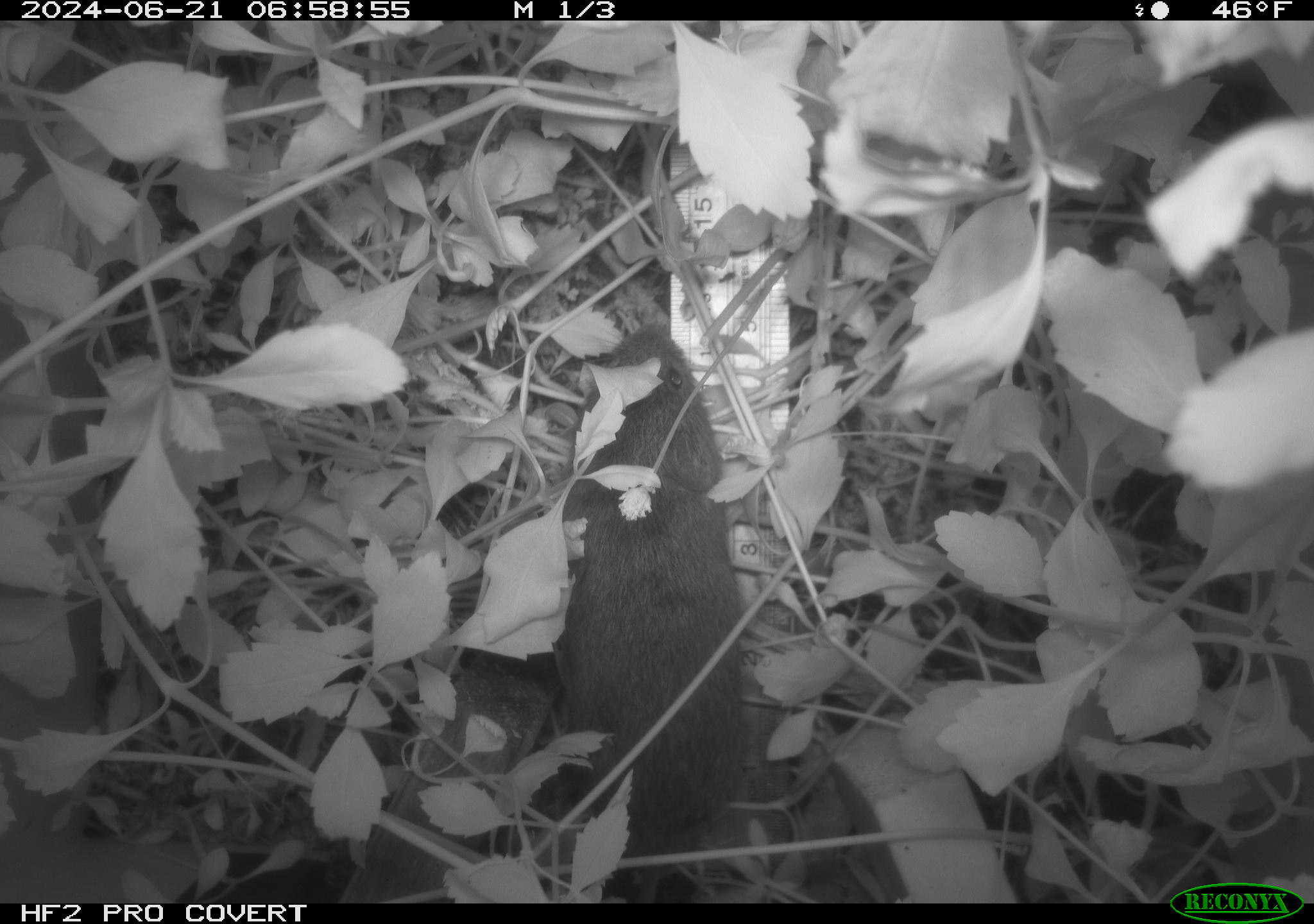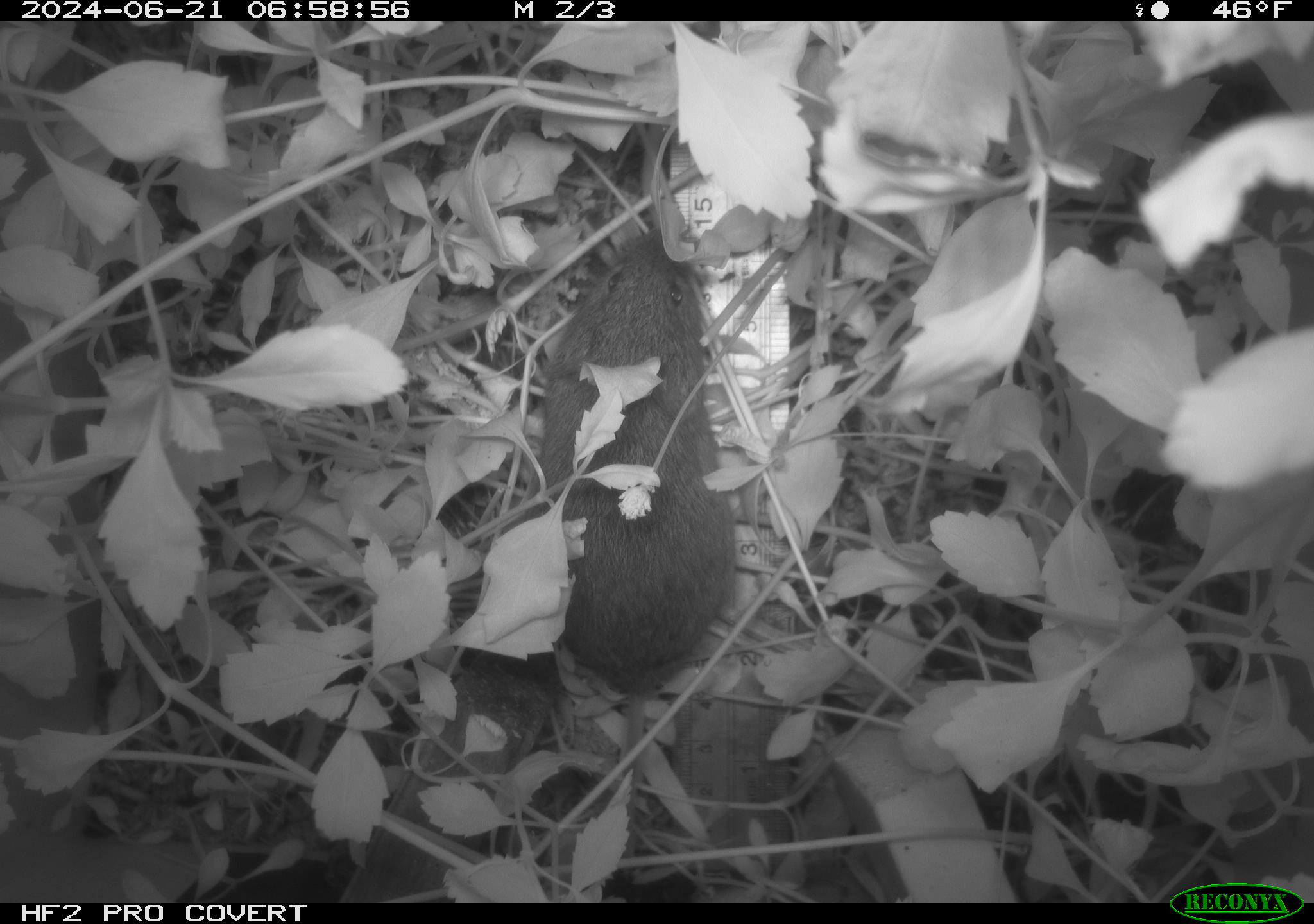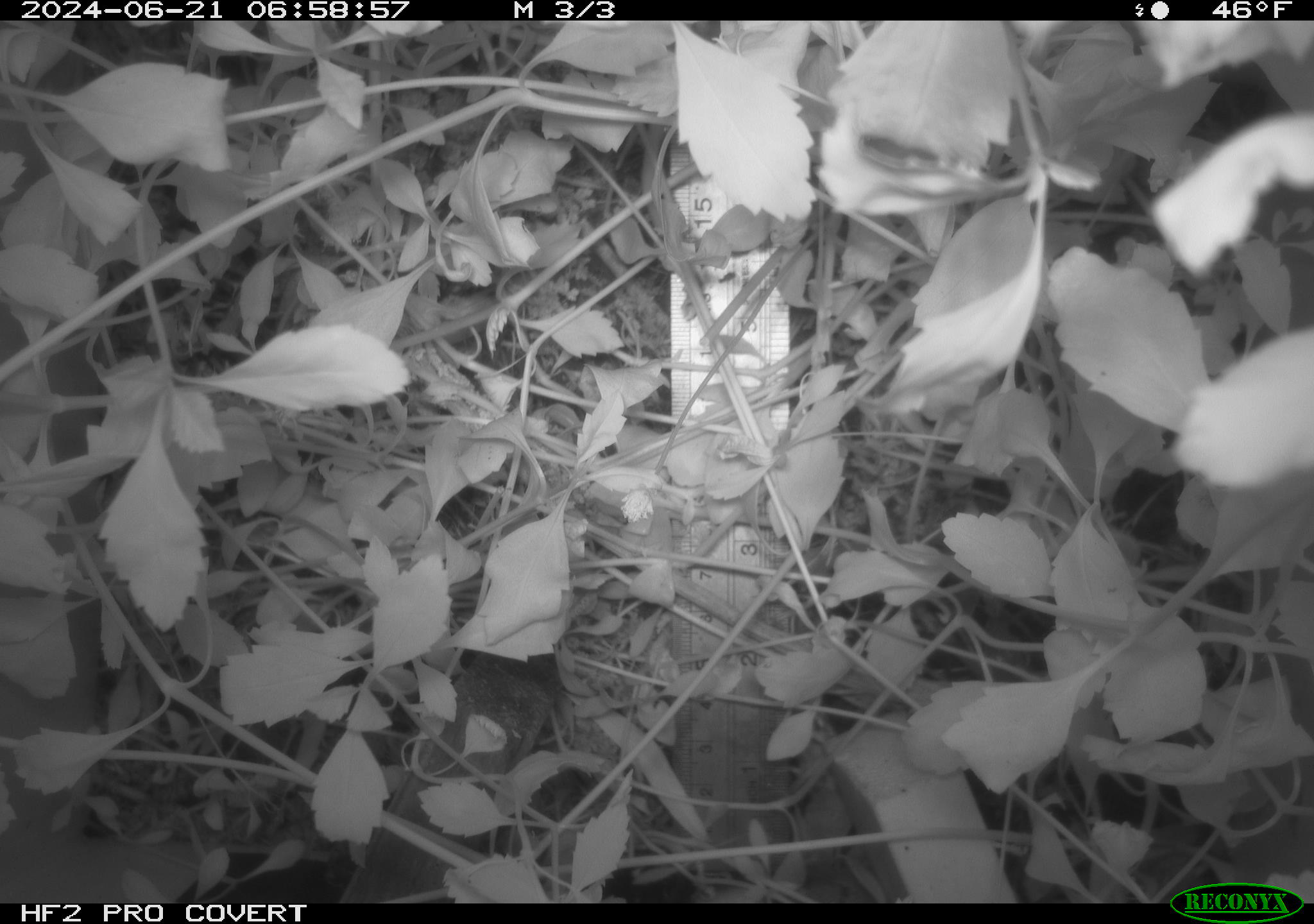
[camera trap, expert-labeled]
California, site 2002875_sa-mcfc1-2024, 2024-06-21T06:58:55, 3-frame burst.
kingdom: Animalia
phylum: Chordata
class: Mammalia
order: Rodentia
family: Cricetidae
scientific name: Arvicolinae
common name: voles, lemmings, and muskrats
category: arvicolinae subfamily